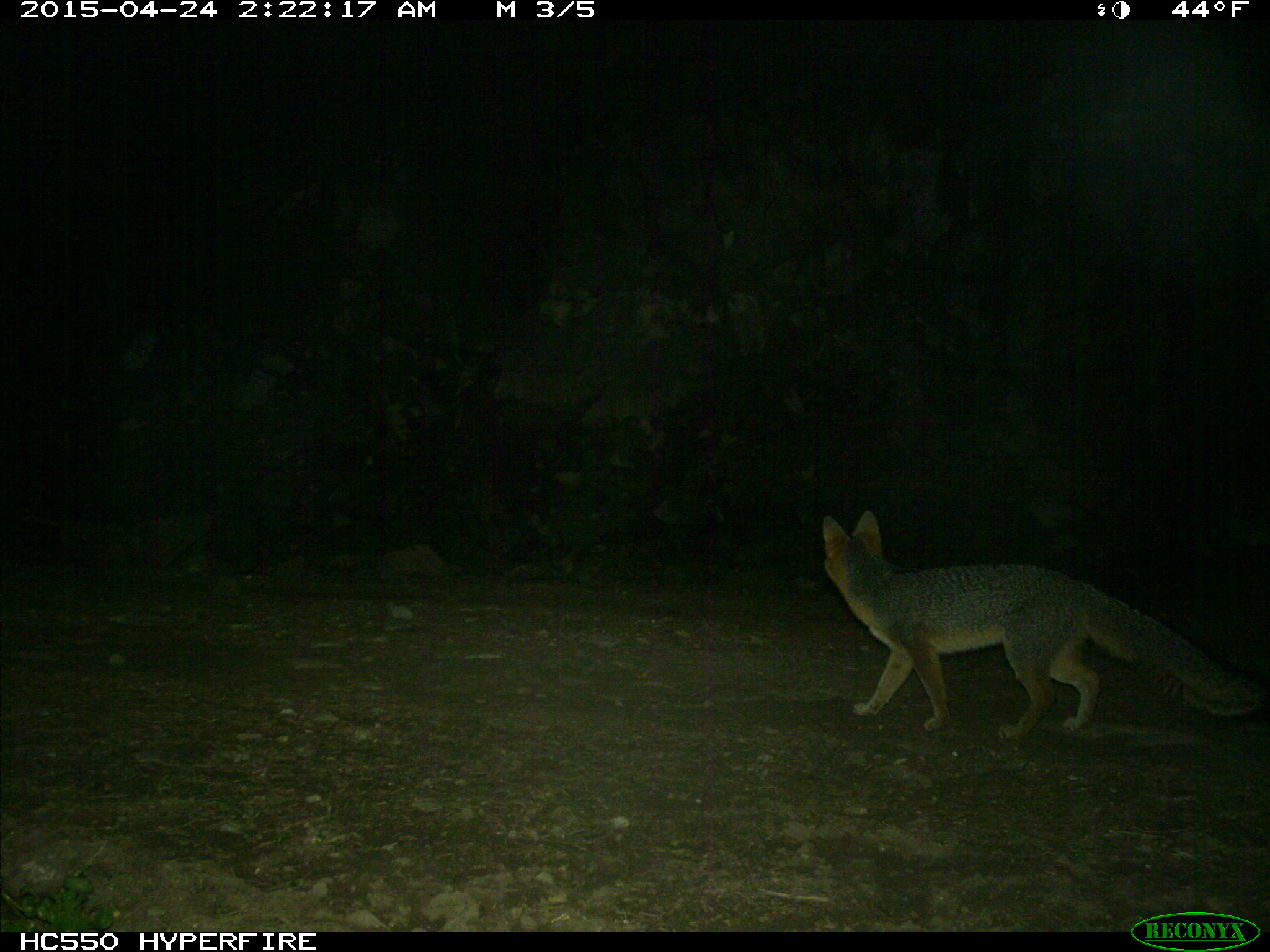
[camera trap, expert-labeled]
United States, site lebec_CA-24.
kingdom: Animalia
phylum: Chordata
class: Mammalia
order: Carnivora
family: Canidae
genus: Urocyon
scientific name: Urocyon cinereoargenteus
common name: gray fox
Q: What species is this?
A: Urocyon cinereoargenteus (gray fox).